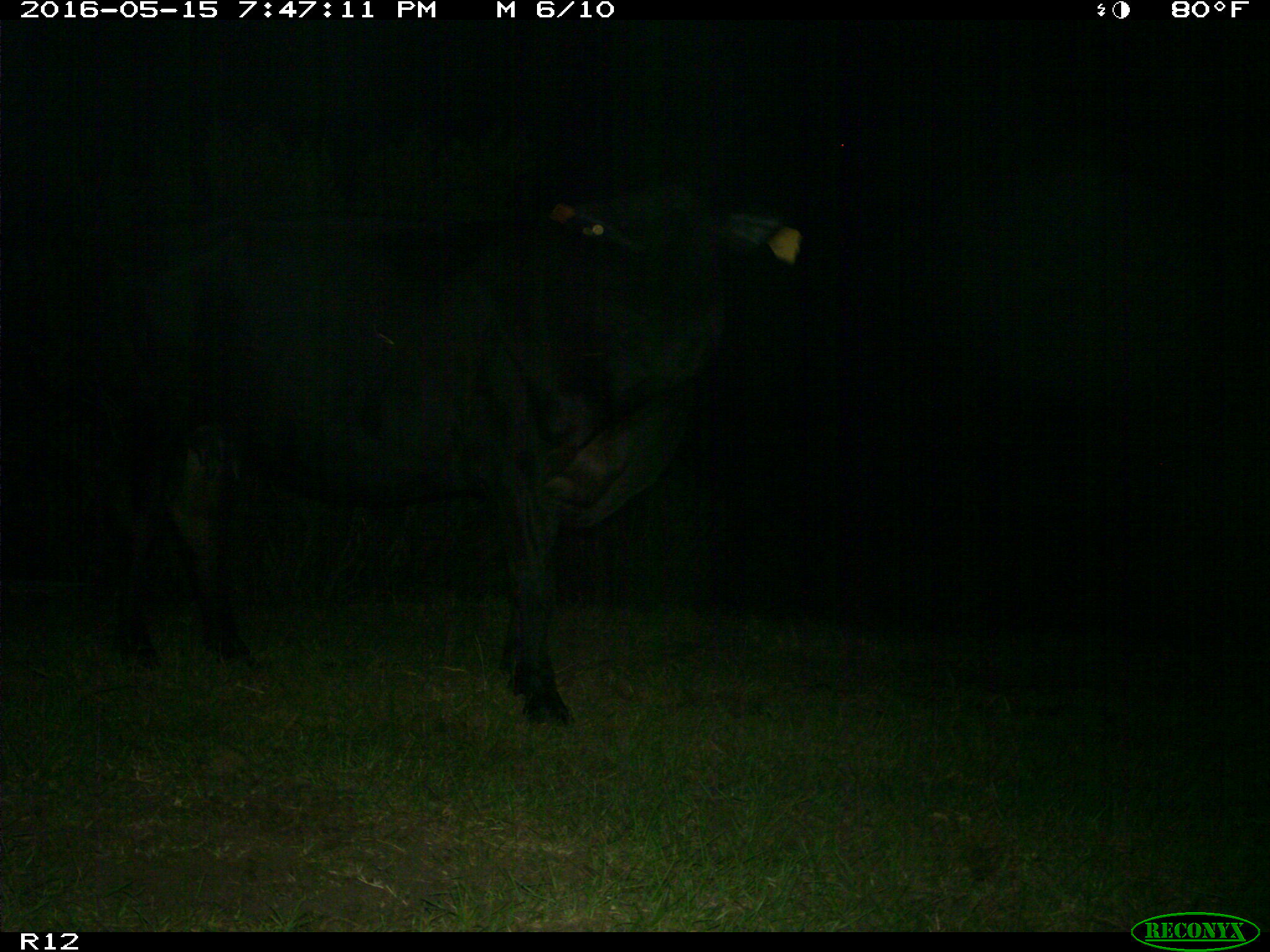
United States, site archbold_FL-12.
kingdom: Animalia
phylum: Chordata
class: Mammalia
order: Artiodactyla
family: Bovidae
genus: Bos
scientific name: Bos taurus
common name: domestic cow